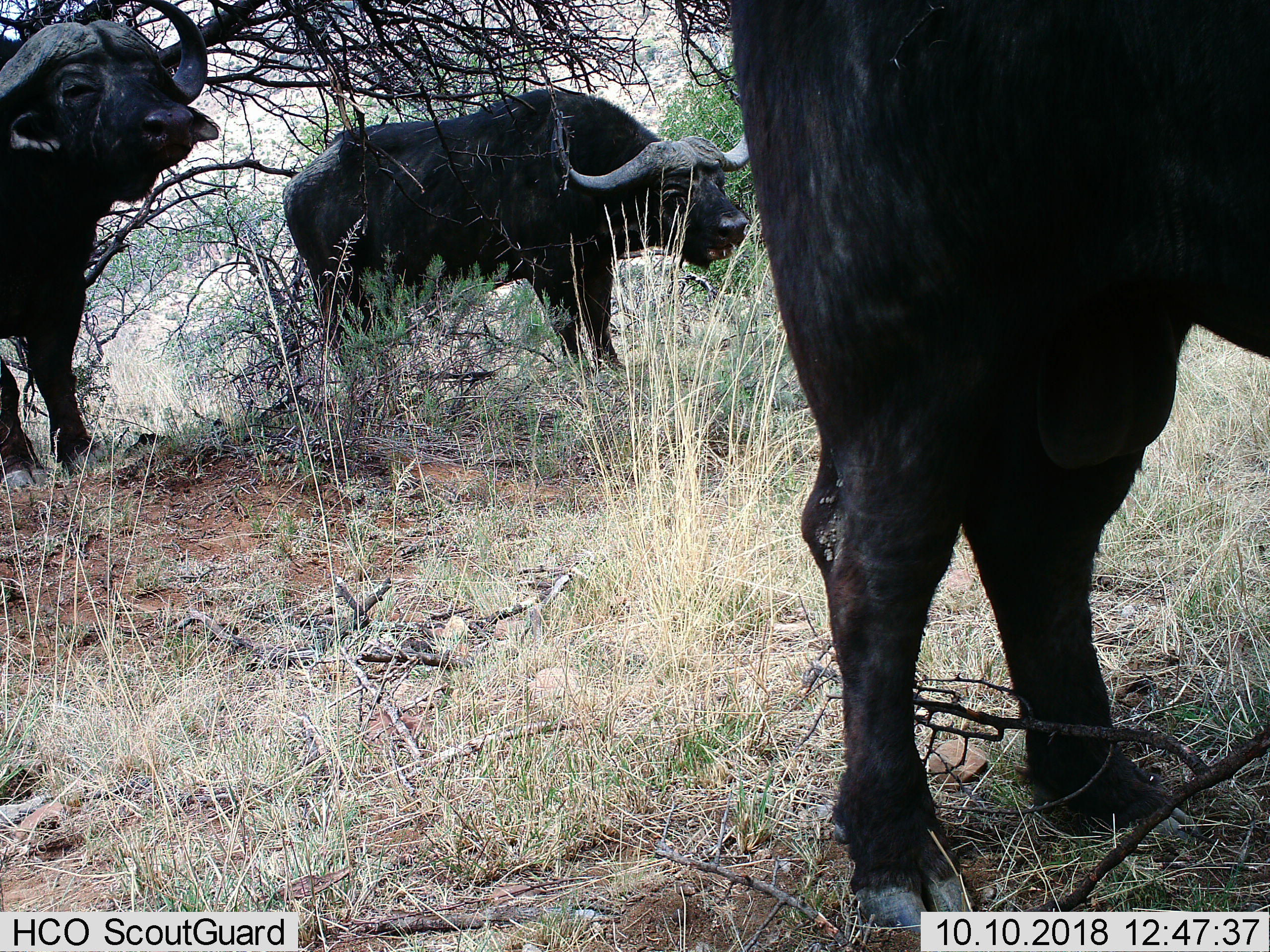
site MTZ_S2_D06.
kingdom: Animalia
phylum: Chordata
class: Mammalia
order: Artiodactyla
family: Bovidae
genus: Syncerus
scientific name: Syncerus caffer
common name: african buffalo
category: buffalo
Buffalo (african buffalo) (Syncerus caffer), count 3. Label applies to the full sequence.